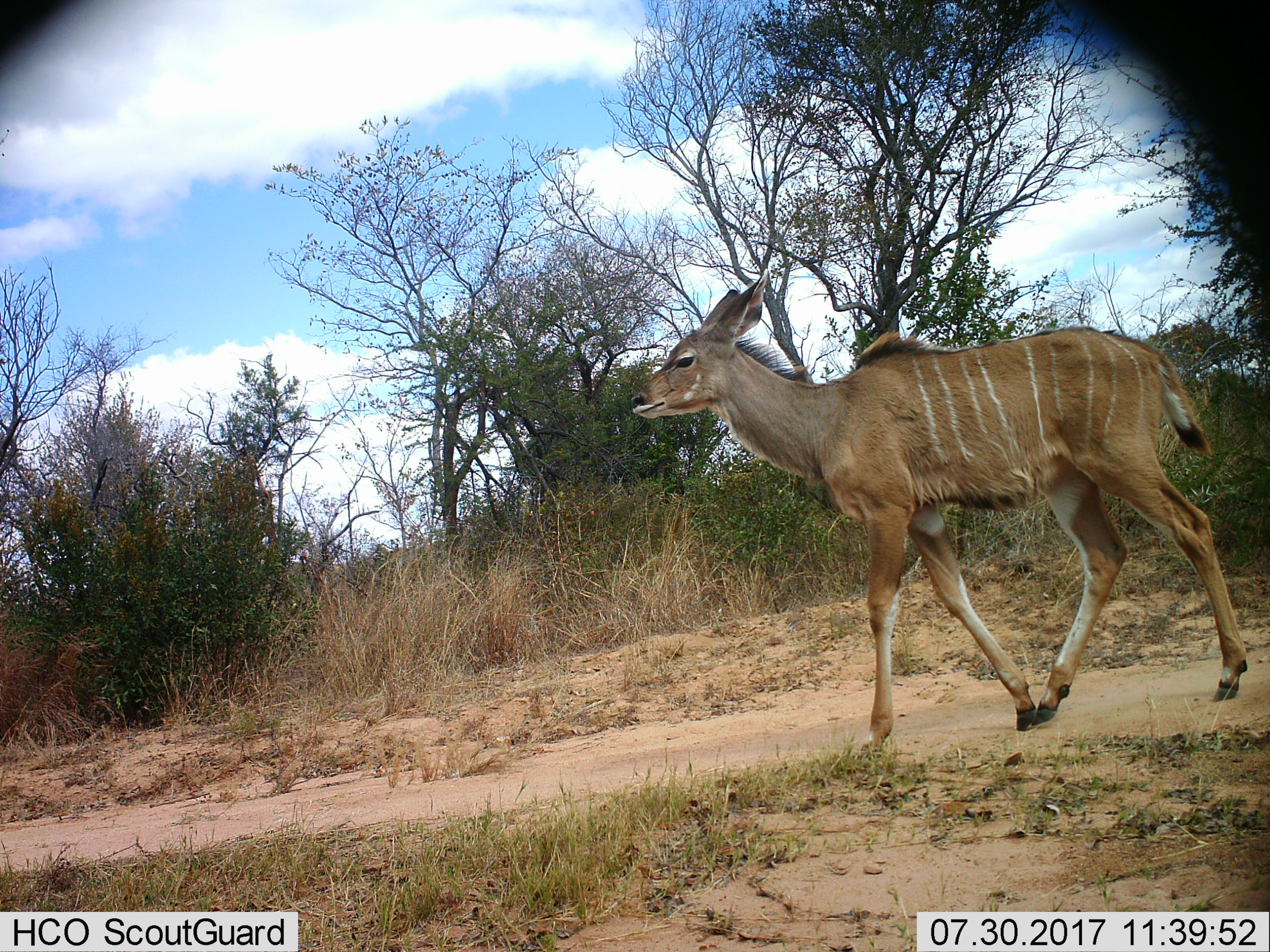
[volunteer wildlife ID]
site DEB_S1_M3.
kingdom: Animalia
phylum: Chordata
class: Mammalia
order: Artiodactyla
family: Bovidae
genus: Tragelaphus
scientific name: Tragelaphus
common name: kudu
Kudu (Tragelaphus), count 1. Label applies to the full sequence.